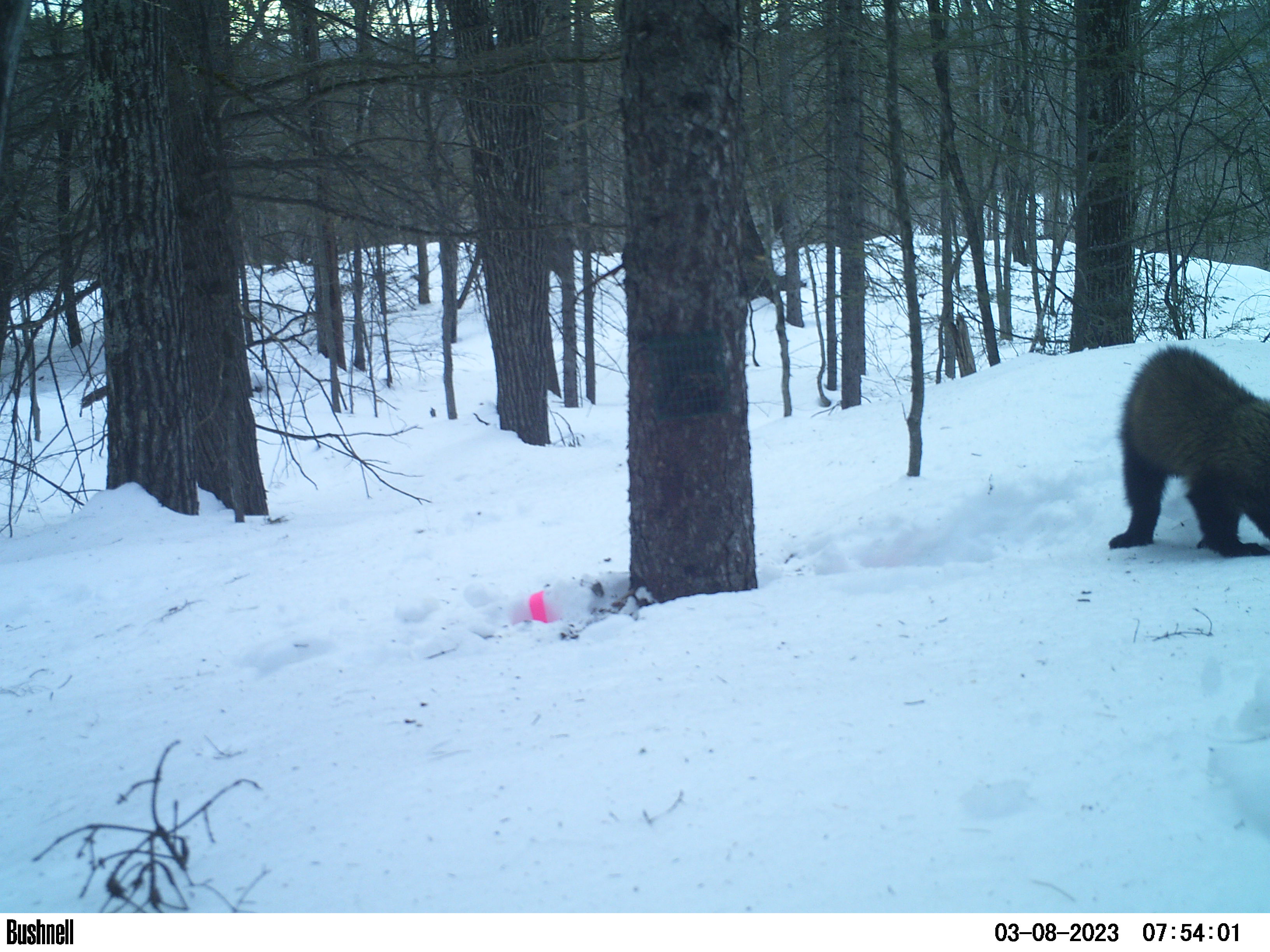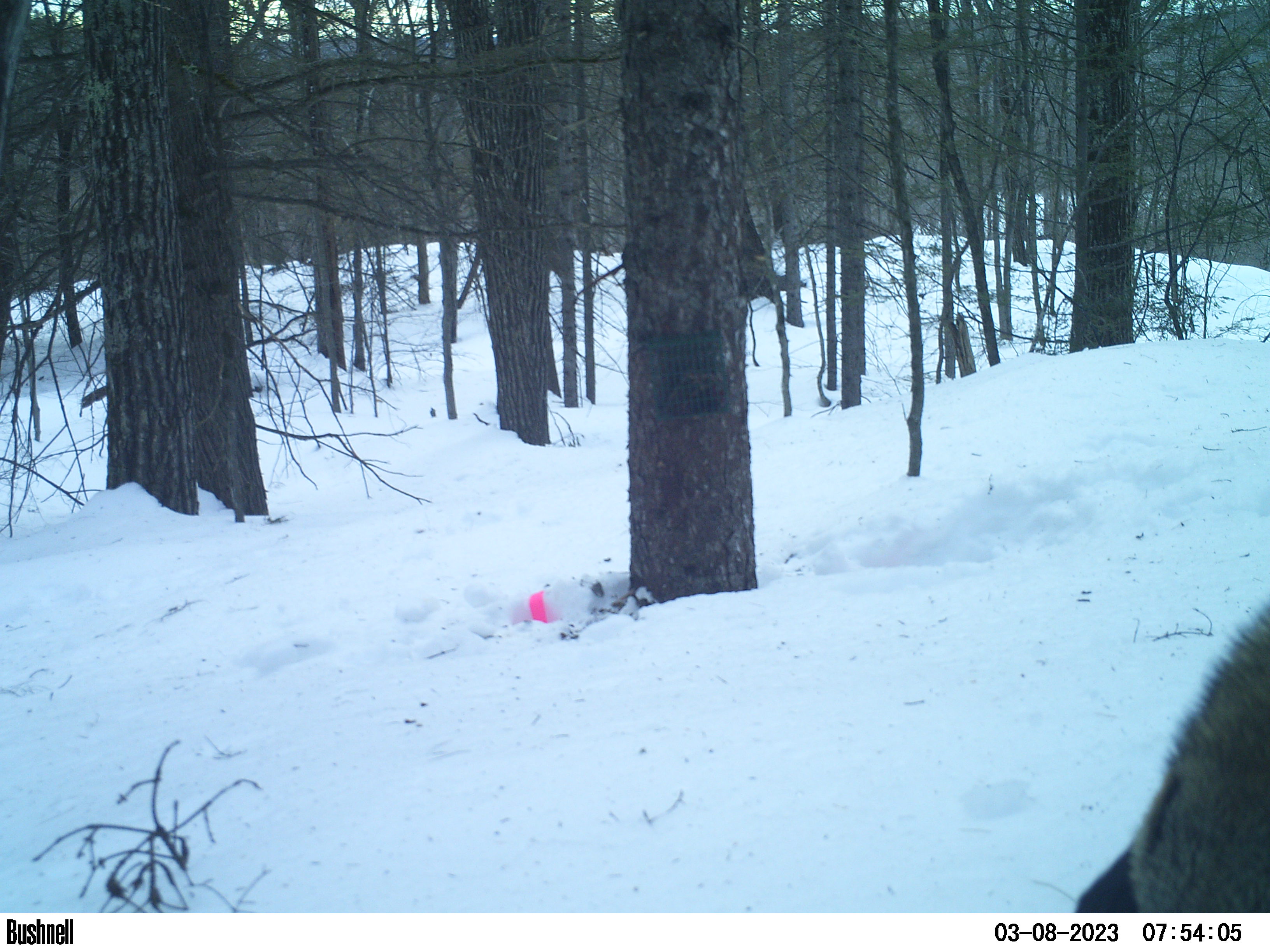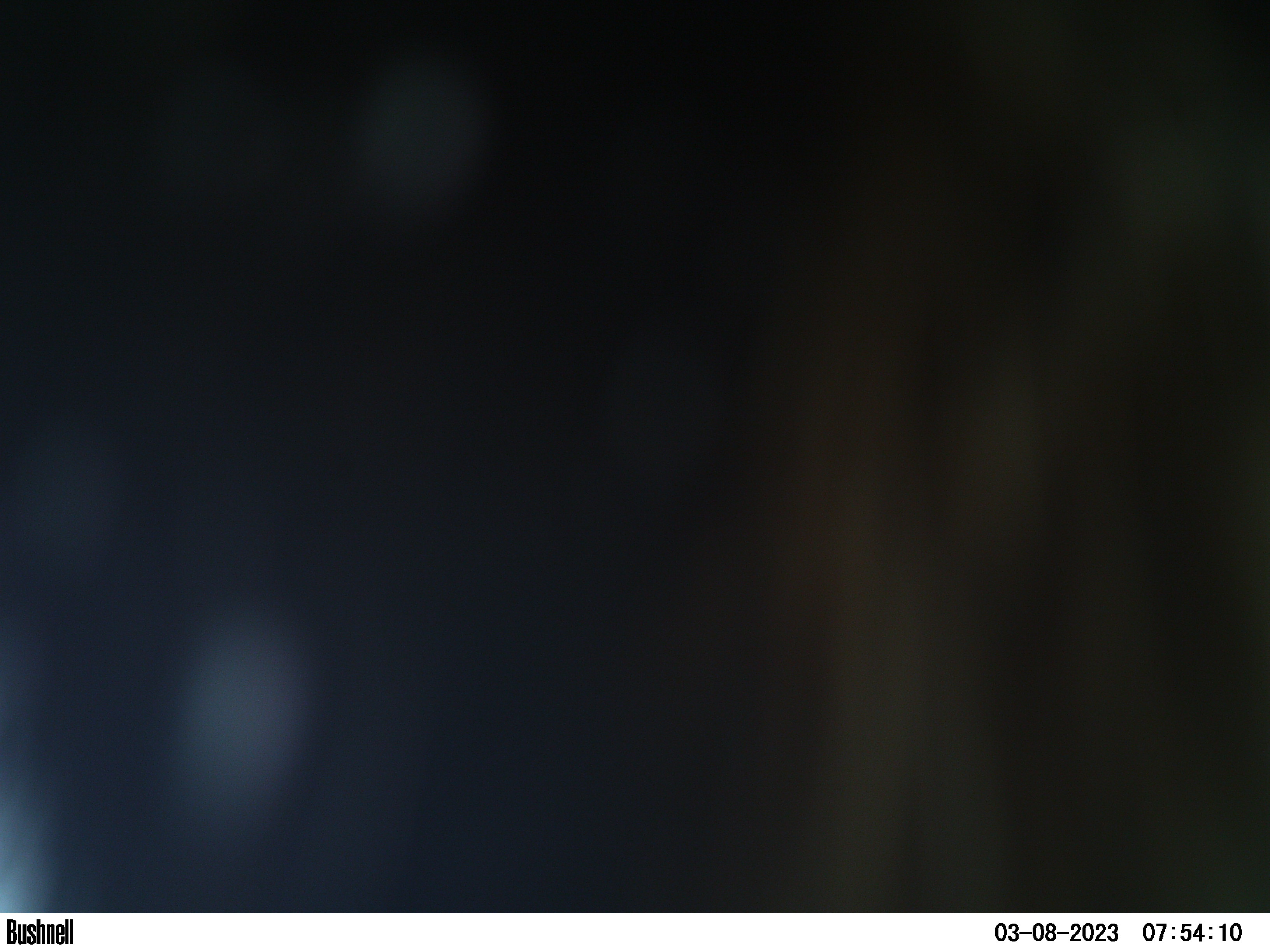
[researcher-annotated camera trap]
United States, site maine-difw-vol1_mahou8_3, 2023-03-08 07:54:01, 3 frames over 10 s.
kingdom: Animalia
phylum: Chordata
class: Mammalia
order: Carnivora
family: Mustelidae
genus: Pekania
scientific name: Pekania pennanti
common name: fisher